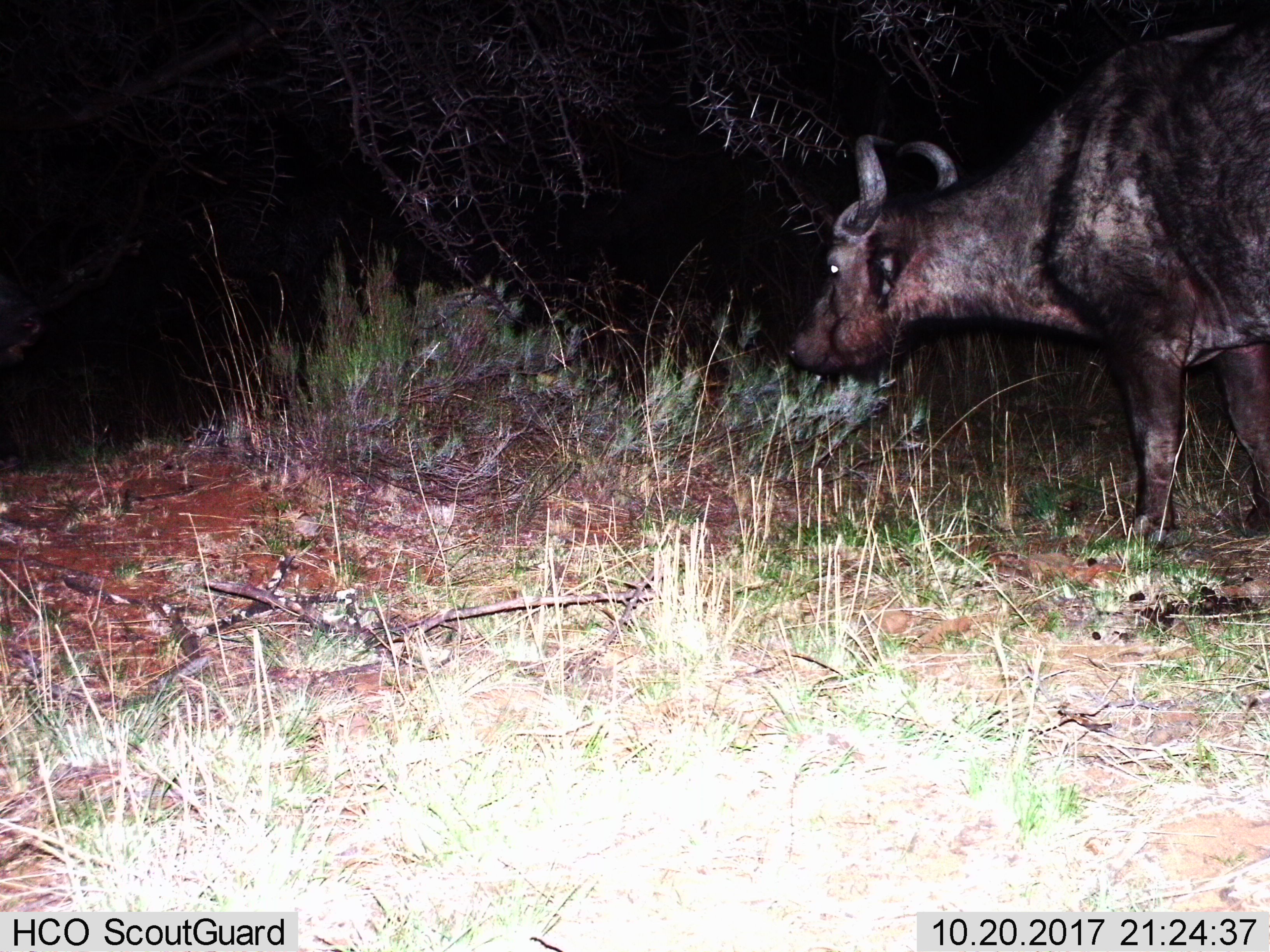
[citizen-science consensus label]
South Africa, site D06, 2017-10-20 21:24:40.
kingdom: Animalia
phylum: Chordata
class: Mammalia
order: Artiodactyla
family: Bovidae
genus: Syncerus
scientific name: Syncerus caffer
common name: cape buffalo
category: buffalo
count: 1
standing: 50%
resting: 0%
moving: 25%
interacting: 0%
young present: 0%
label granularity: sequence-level